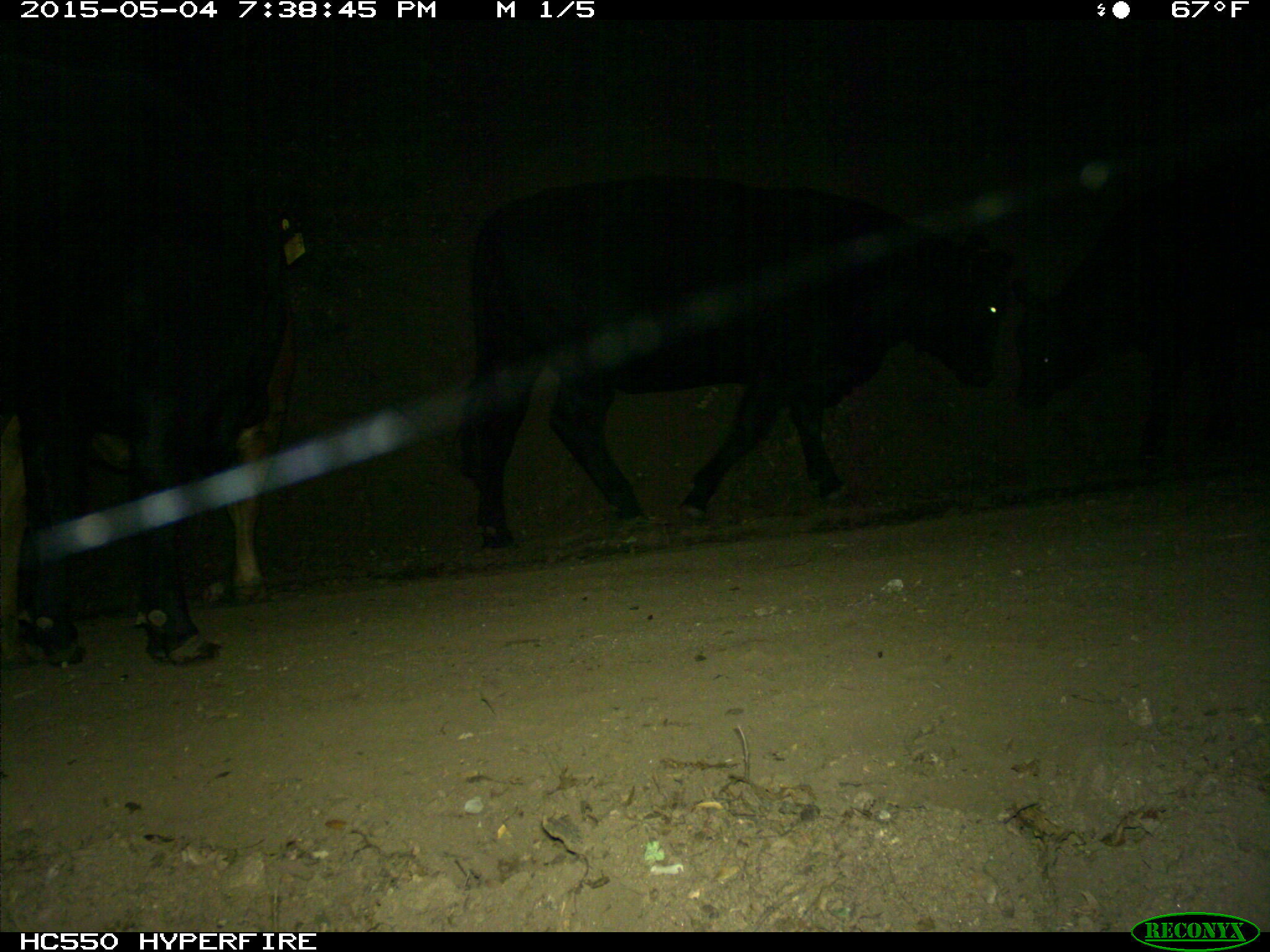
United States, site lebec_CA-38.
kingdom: Animalia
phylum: Chordata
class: Mammalia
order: Artiodactyla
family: Bovidae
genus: Bos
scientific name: Bos taurus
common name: domestic cow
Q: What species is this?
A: Bos taurus (domestic cow).